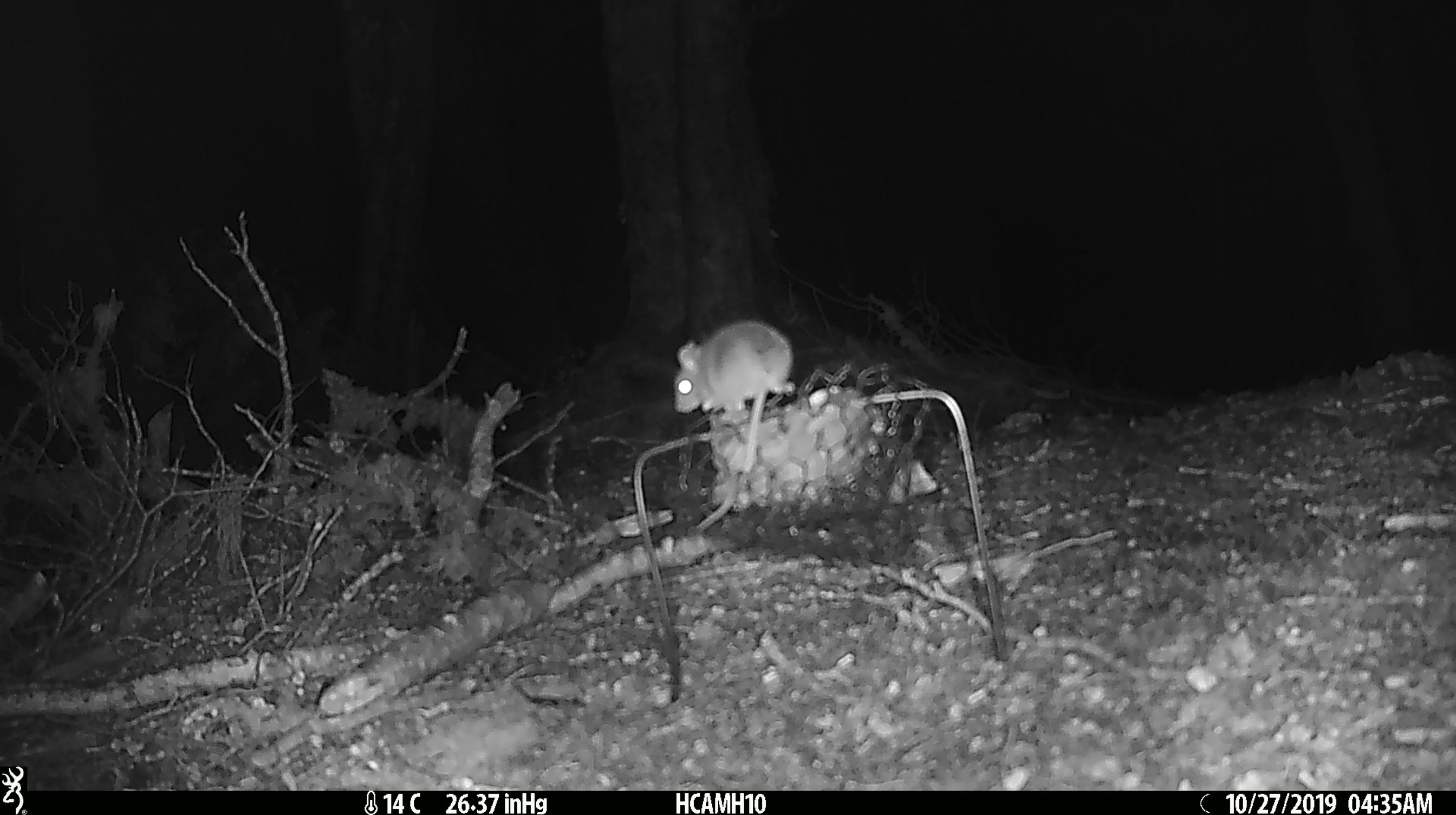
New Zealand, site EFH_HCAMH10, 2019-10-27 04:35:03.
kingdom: Animalia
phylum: Chordata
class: Mammalia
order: Rodentia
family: Muridae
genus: Mus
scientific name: Mus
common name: mouse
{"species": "mouse (Mus)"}